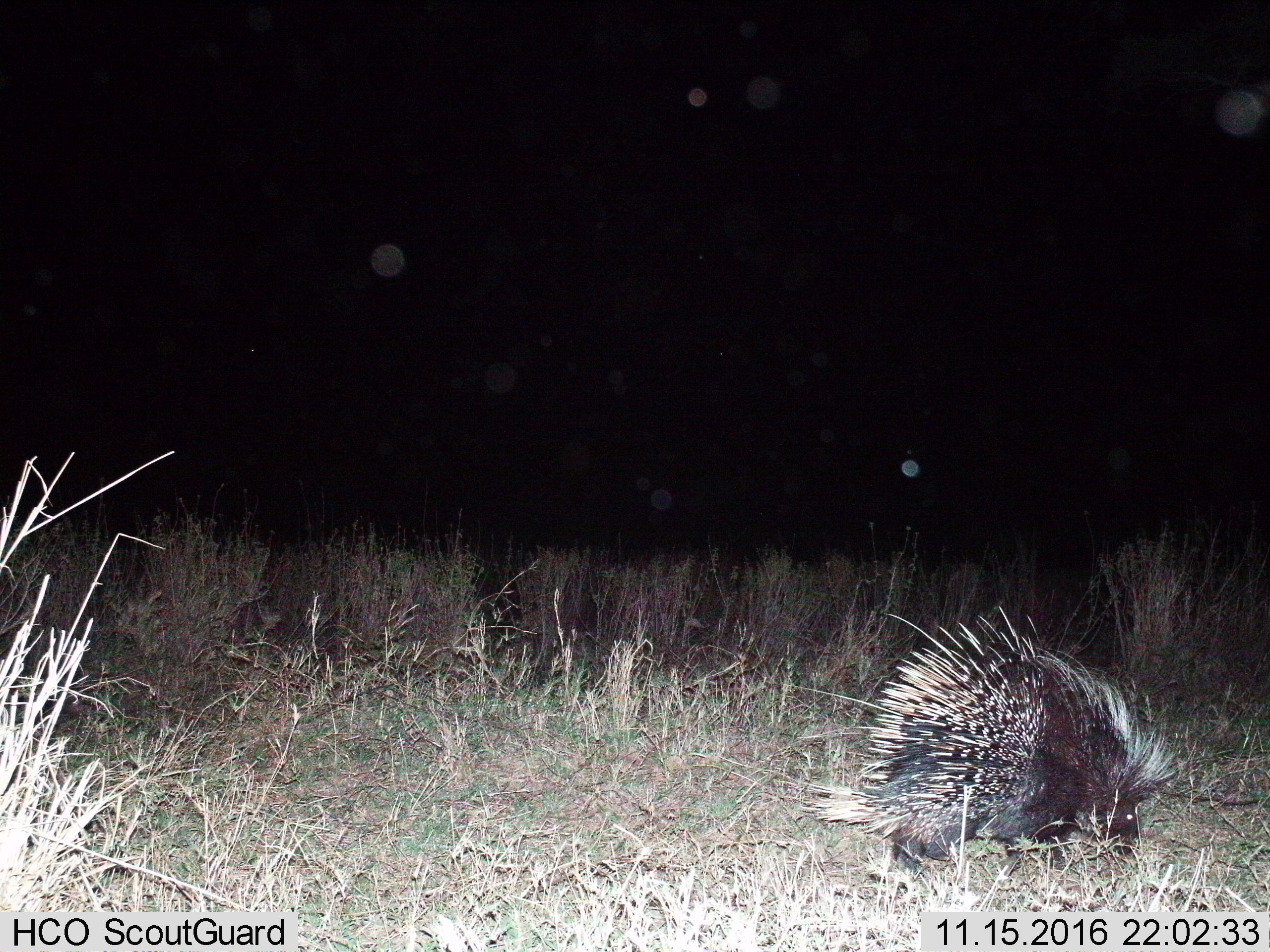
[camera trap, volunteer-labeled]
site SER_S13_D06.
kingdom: Animalia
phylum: Chordata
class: Mammalia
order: Rodentia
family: Hystricidae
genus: Hystrix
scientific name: Hystrix cristata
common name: crested porcupine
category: porcupine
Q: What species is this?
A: Porcupine (crested porcupine) (Hystrix cristata).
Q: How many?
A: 1.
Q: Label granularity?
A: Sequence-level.